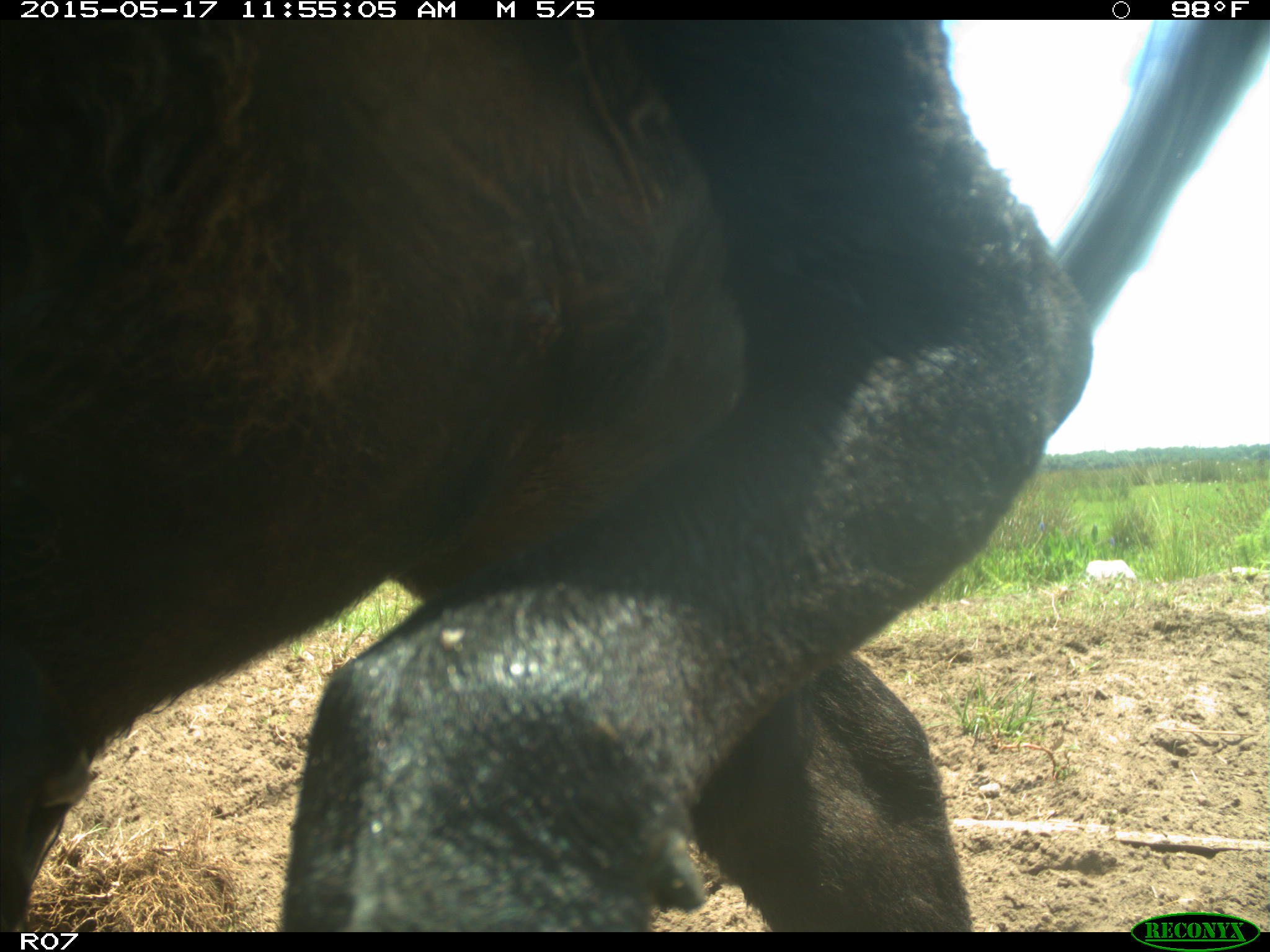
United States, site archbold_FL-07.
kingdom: Animalia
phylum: Chordata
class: Mammalia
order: Artiodactyla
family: Bovidae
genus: Bos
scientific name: Bos taurus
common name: domestic cow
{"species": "Bos taurus (domestic cow)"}